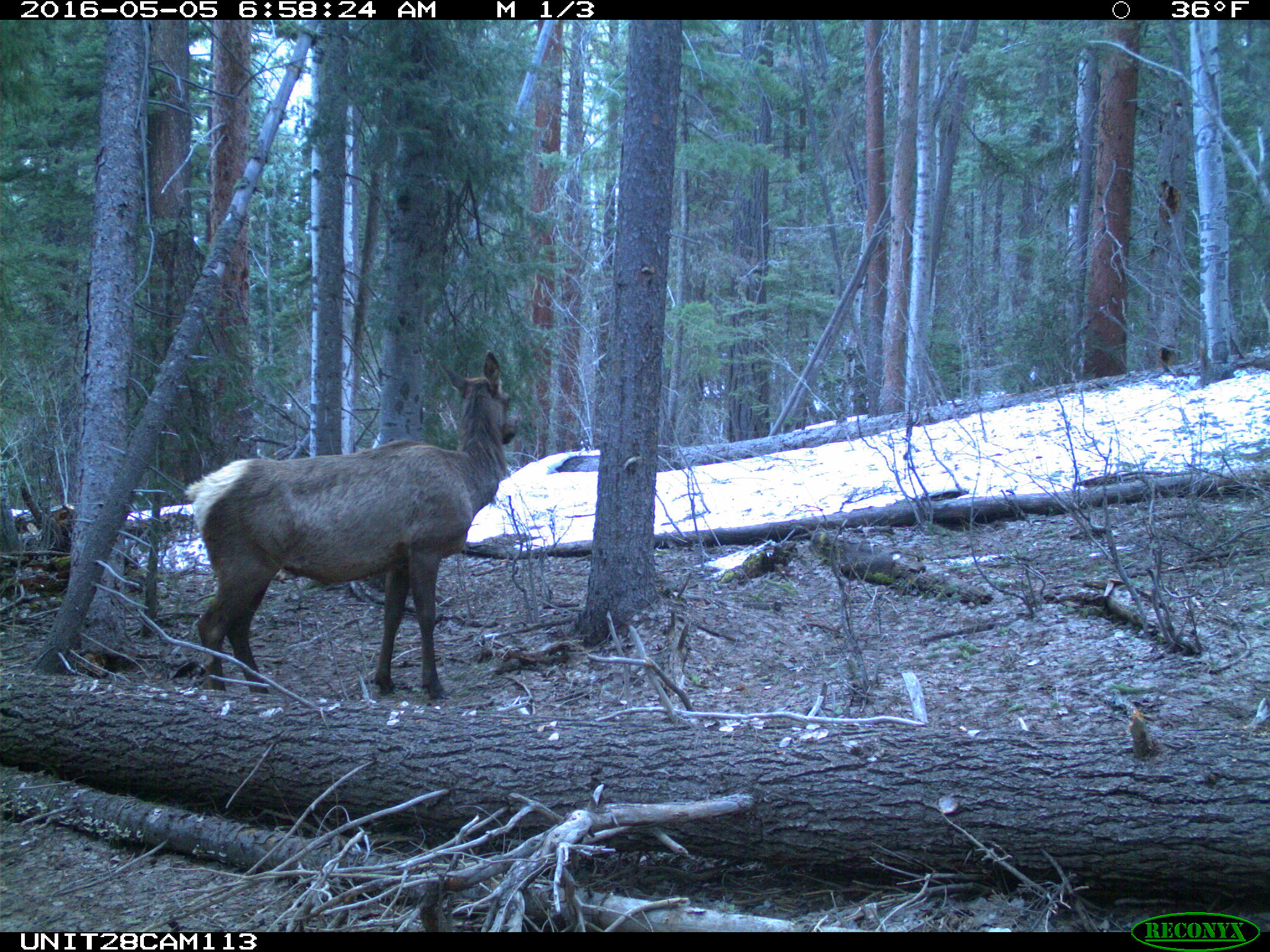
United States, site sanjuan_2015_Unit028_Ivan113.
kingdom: Animalia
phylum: Chordata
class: Mammalia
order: Artiodactyla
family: Cervidae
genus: Cervus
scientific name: Cervus elaphus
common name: red deer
Cervus elaphus (red deer).